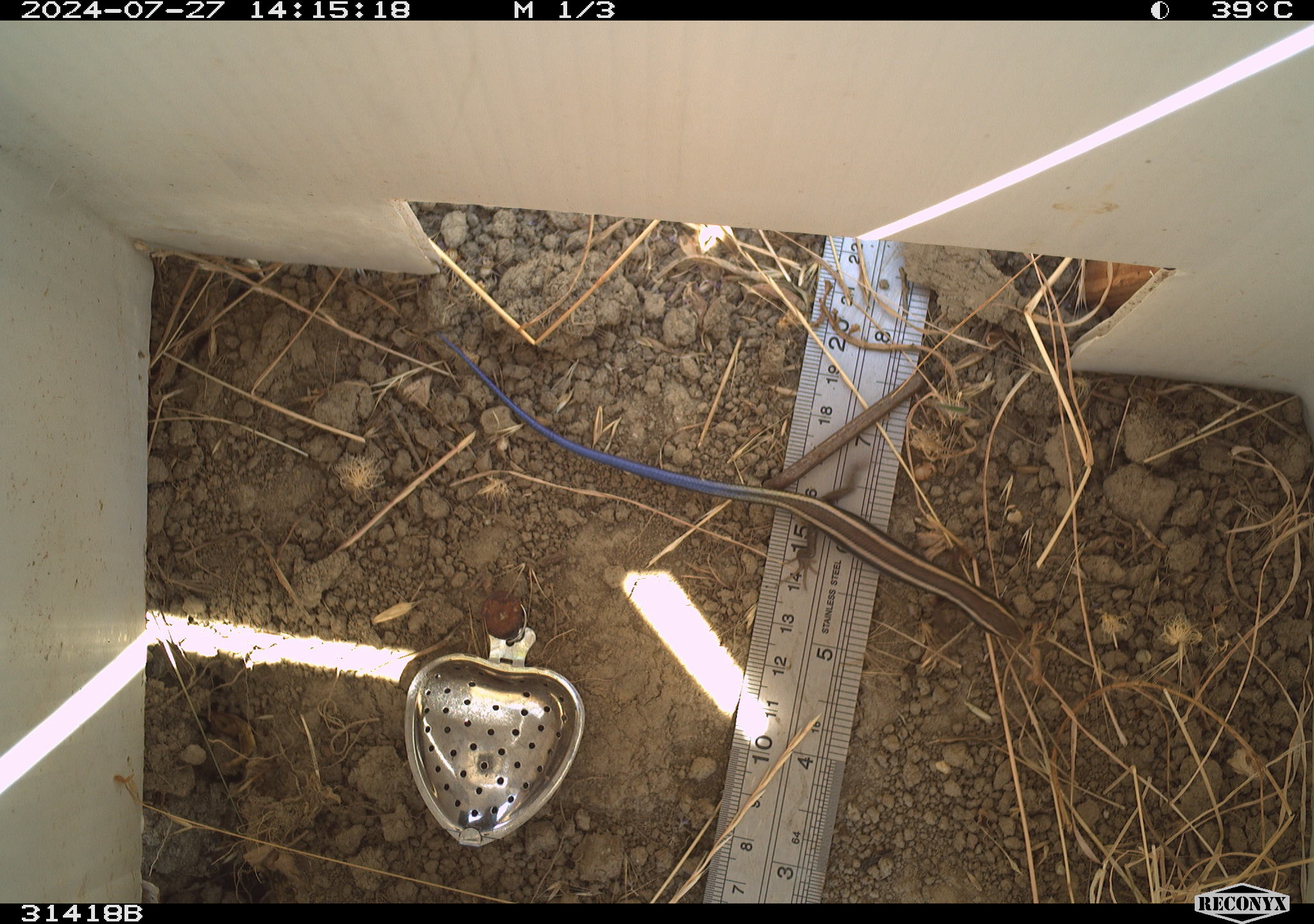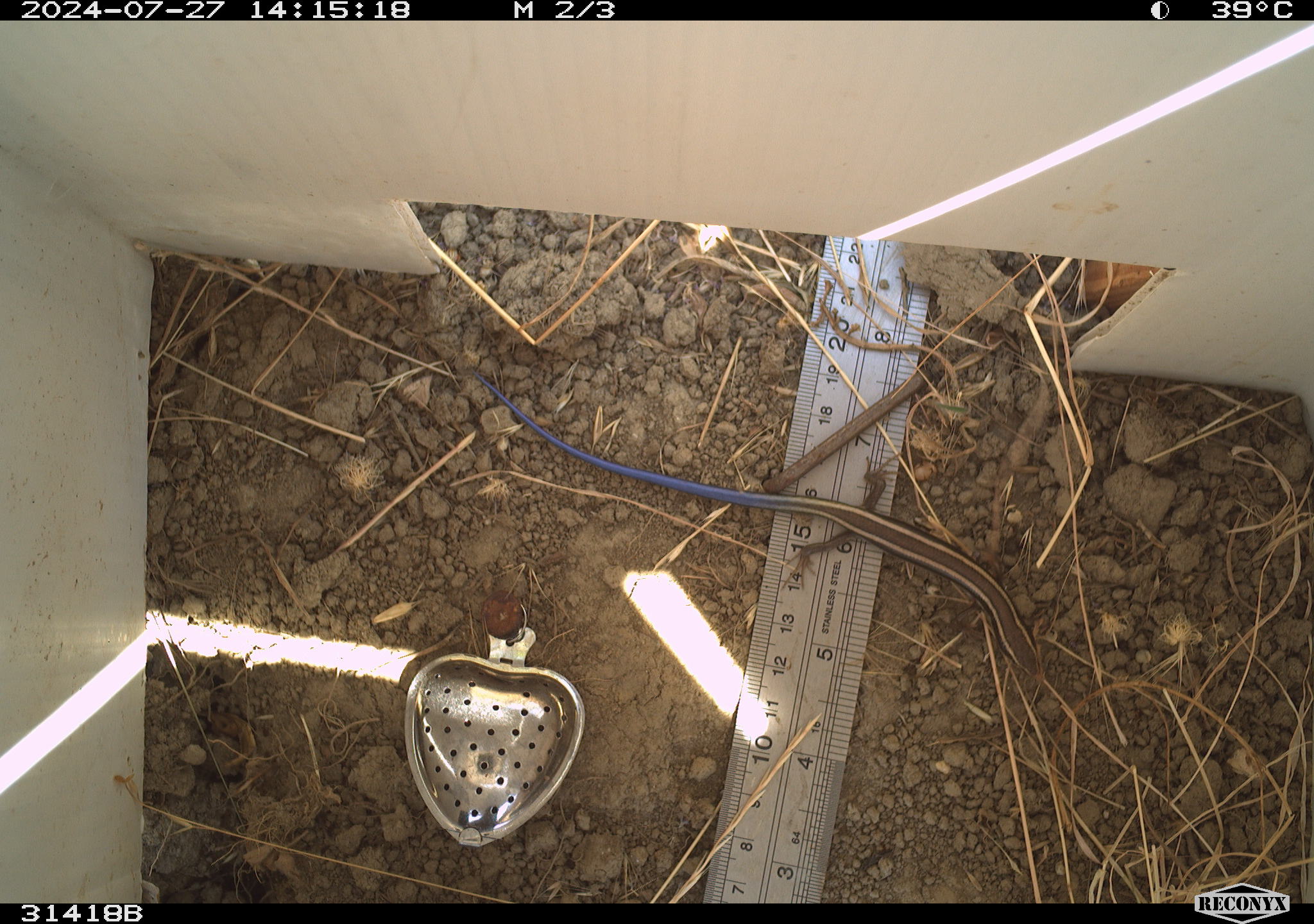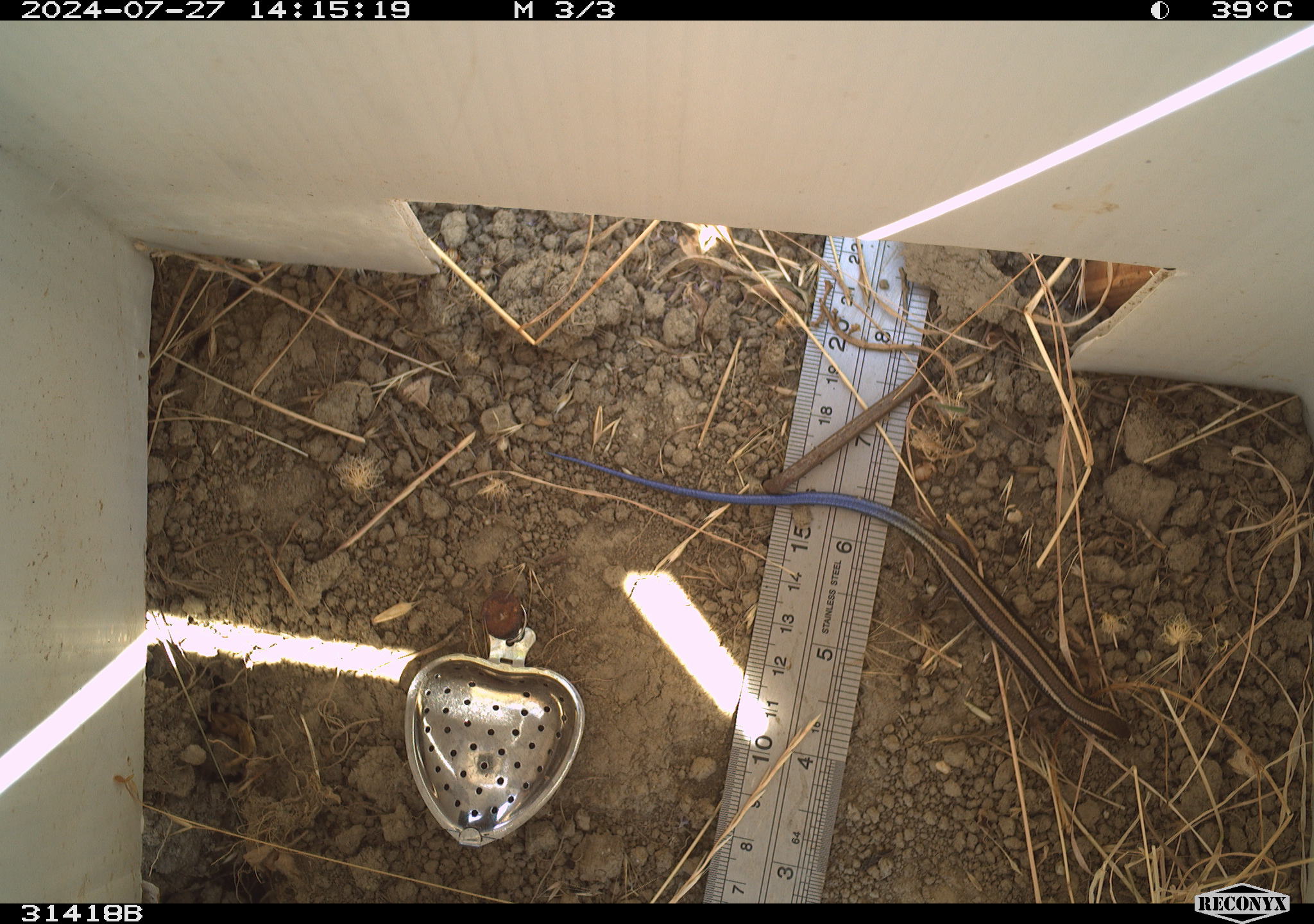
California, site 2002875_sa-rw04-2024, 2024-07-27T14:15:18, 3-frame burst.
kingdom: Animalia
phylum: Chordata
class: Reptilia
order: Squamata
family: Scincidae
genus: Plestiodon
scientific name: Plestiodon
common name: blue-tailed skinks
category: plestiodon species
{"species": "plestiodon species (blue-tailed skinks) (Plestiodon)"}